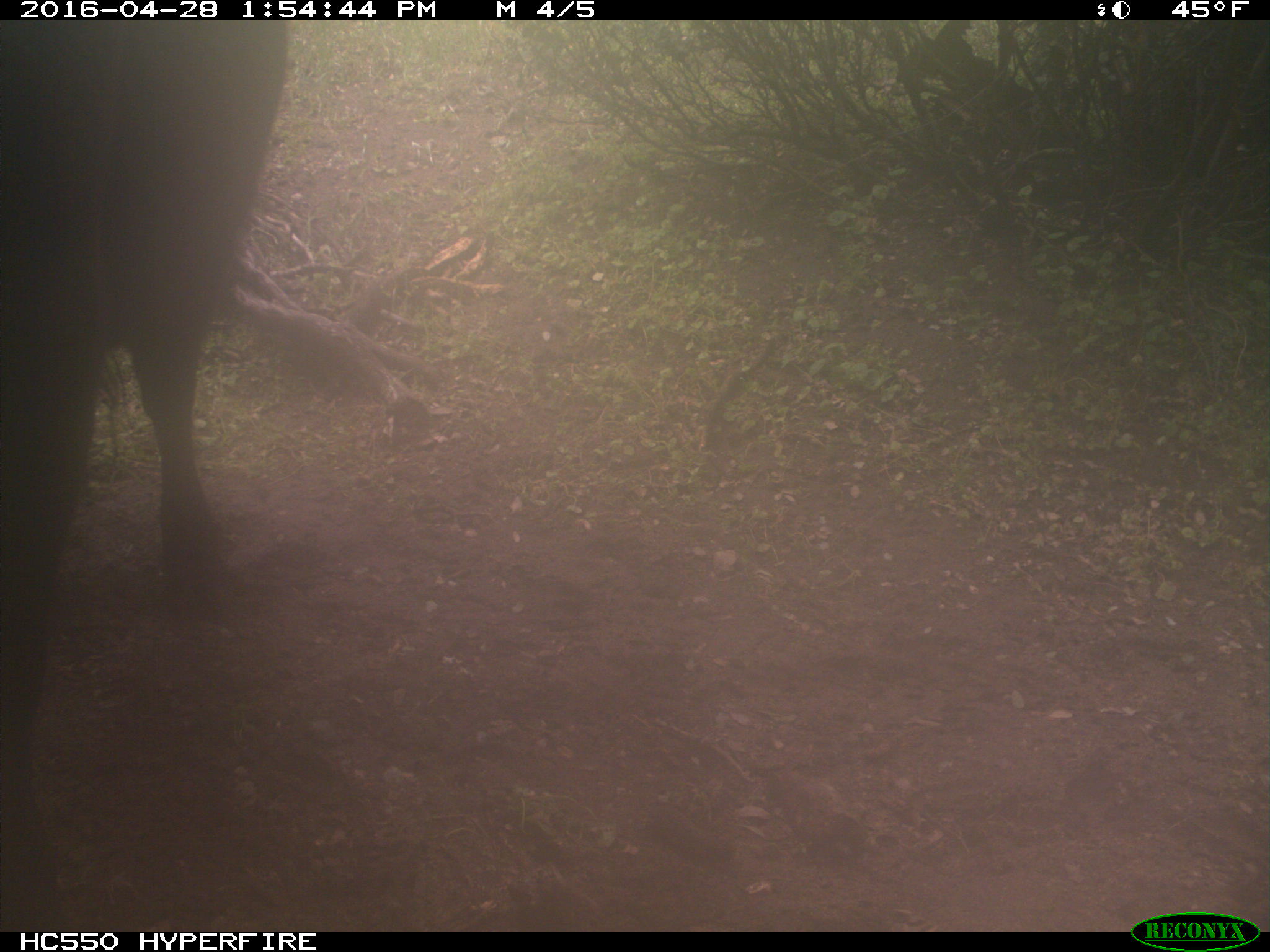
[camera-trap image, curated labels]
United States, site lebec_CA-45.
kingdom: Animalia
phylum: Chordata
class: Mammalia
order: Artiodactyla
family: Bovidae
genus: Bos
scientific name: Bos taurus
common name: domestic cow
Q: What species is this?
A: Bos taurus (domestic cow).